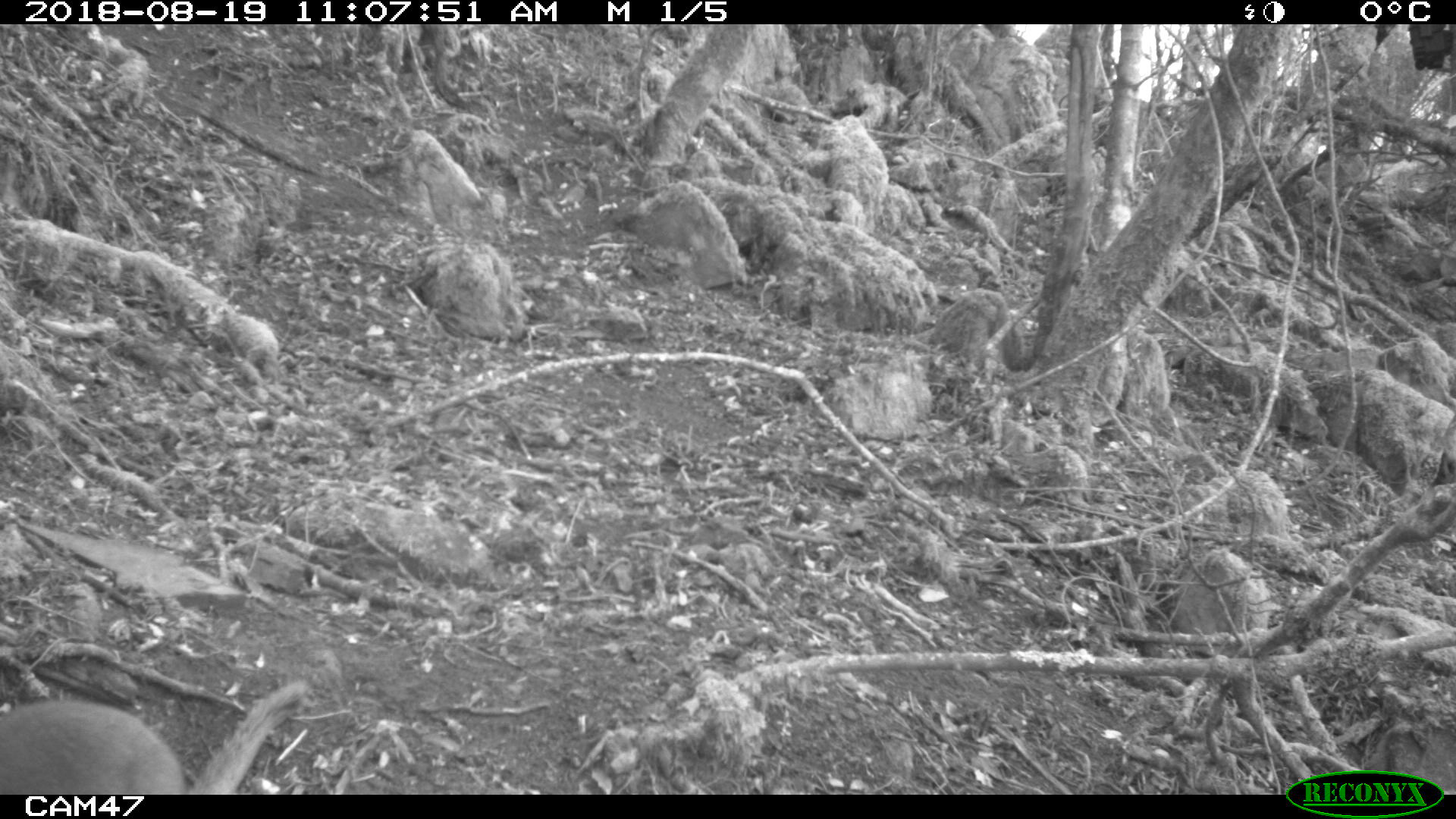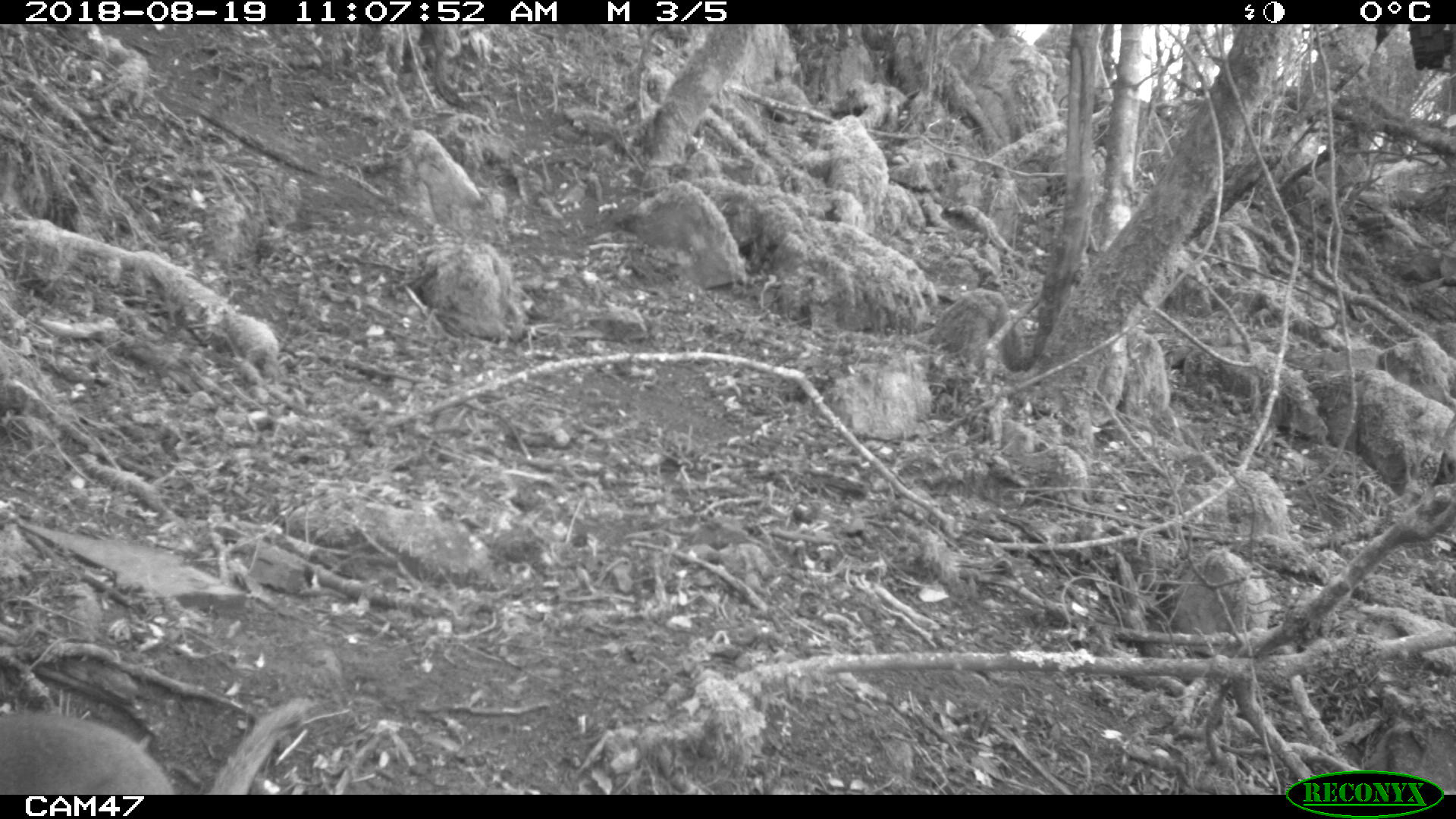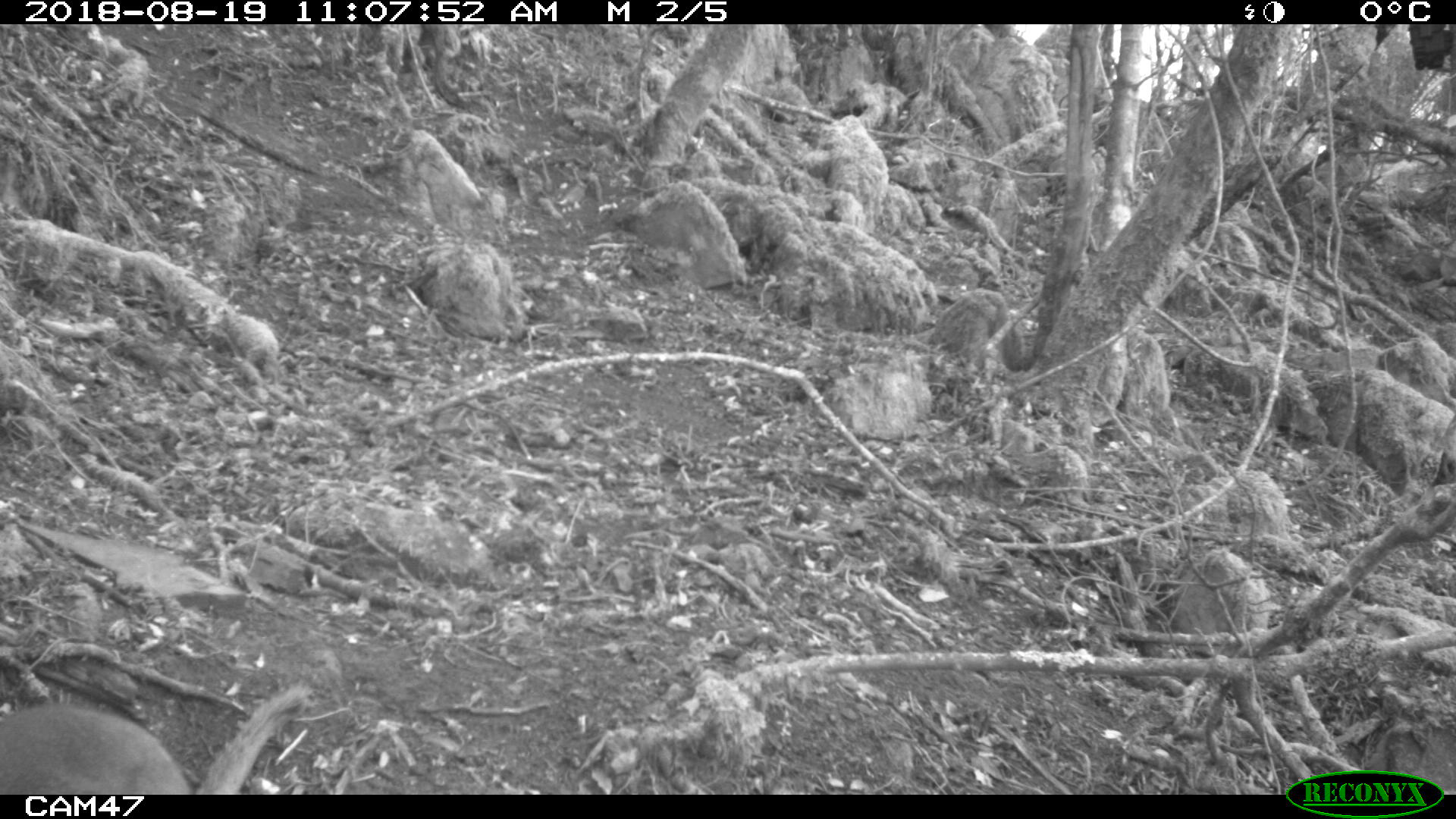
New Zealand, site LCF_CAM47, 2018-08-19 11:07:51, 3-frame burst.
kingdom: Animalia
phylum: Chordata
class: Mammalia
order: Diprotodontia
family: Macropodidae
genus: Notamacropus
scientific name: Notamacropus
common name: wallaby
Wallaby (Notamacropus).